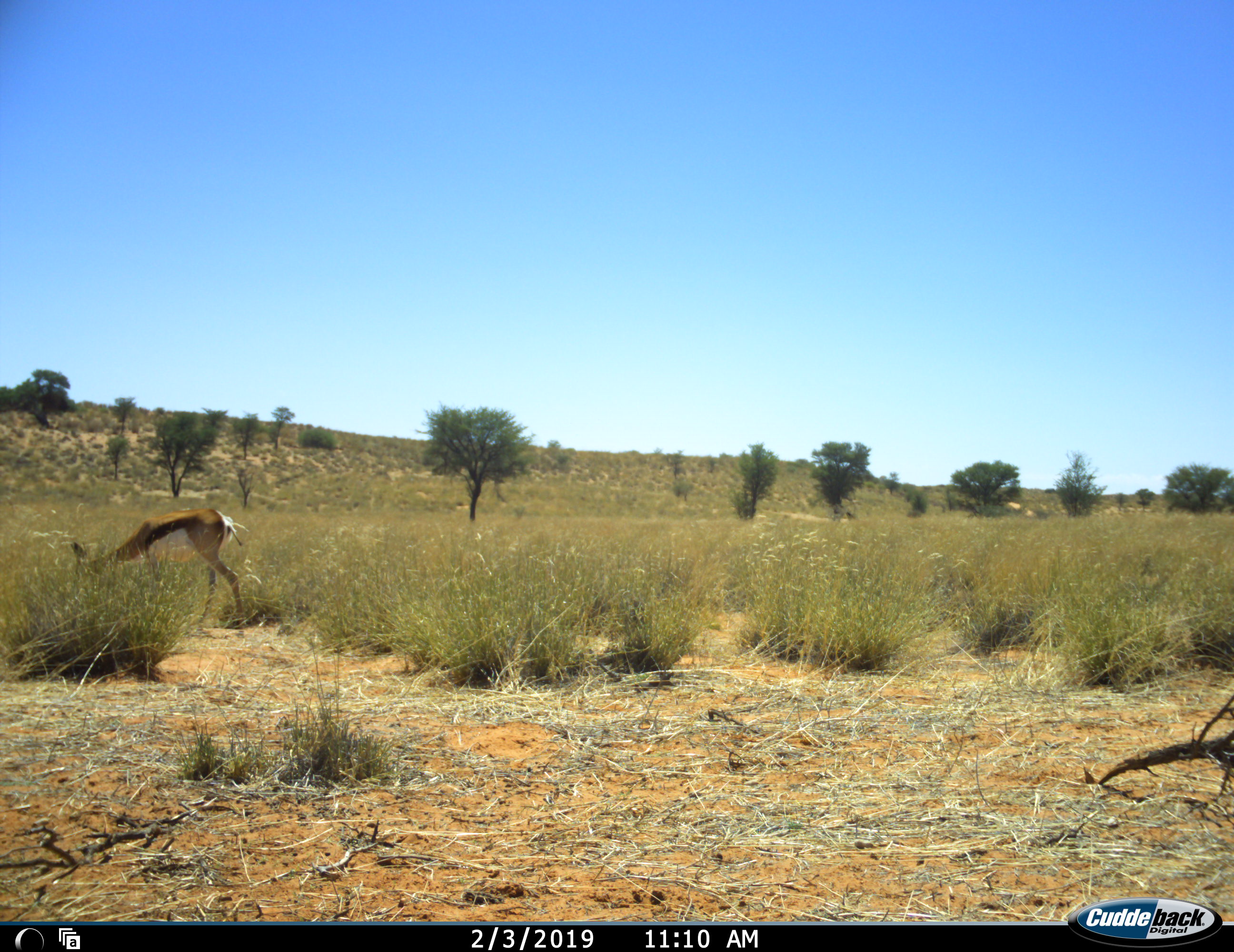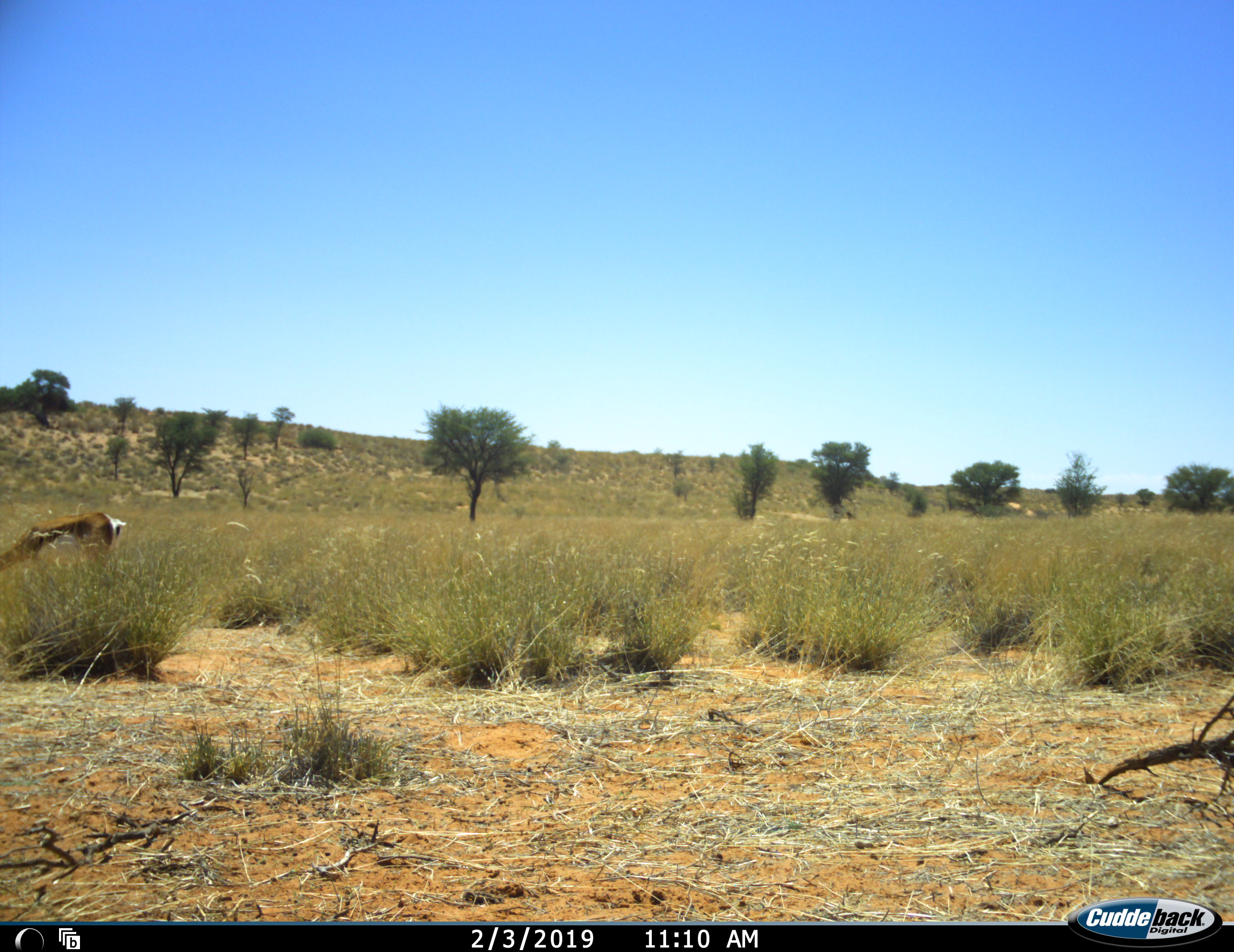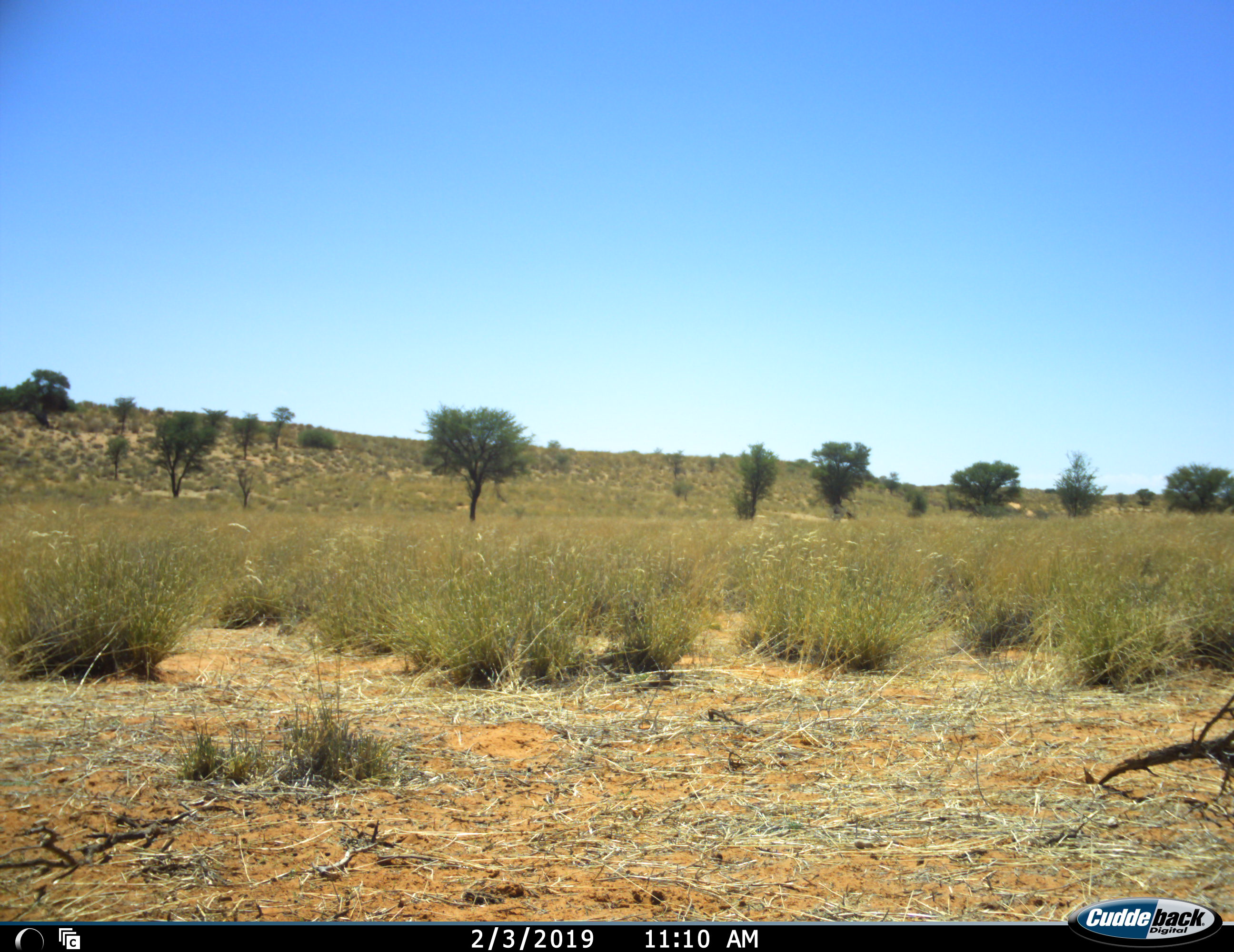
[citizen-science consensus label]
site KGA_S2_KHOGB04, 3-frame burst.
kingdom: Animalia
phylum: Chordata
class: Mammalia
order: Artiodactyla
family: Bovidae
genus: Antidorcas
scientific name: Antidorcas marsupialis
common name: springbok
Springbok (Antidorcas marsupialis), count 1. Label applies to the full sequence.